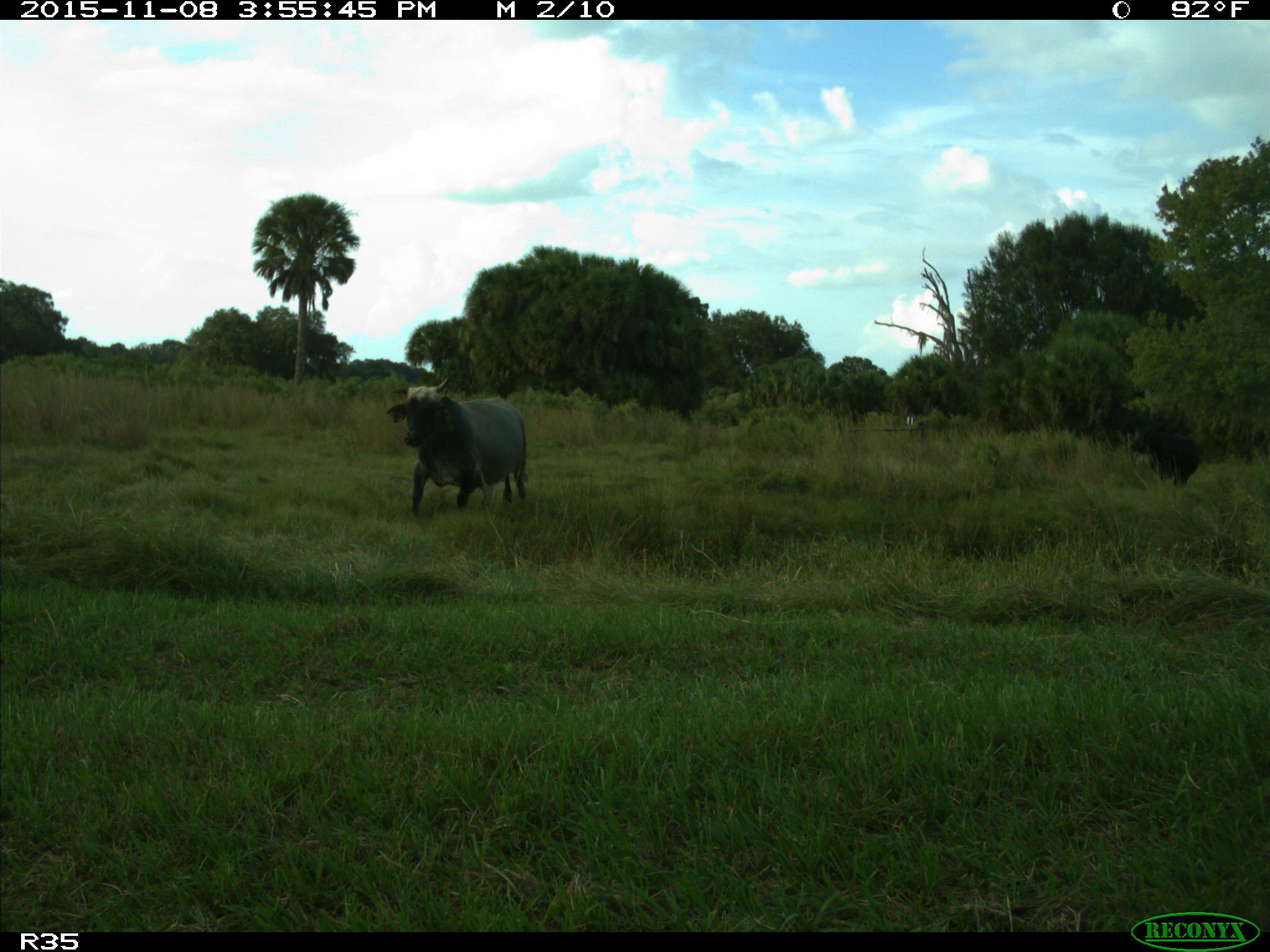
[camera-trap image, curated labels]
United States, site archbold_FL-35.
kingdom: Animalia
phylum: Chordata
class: Mammalia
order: Artiodactyla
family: Bovidae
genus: Bos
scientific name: Bos taurus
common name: domestic cow